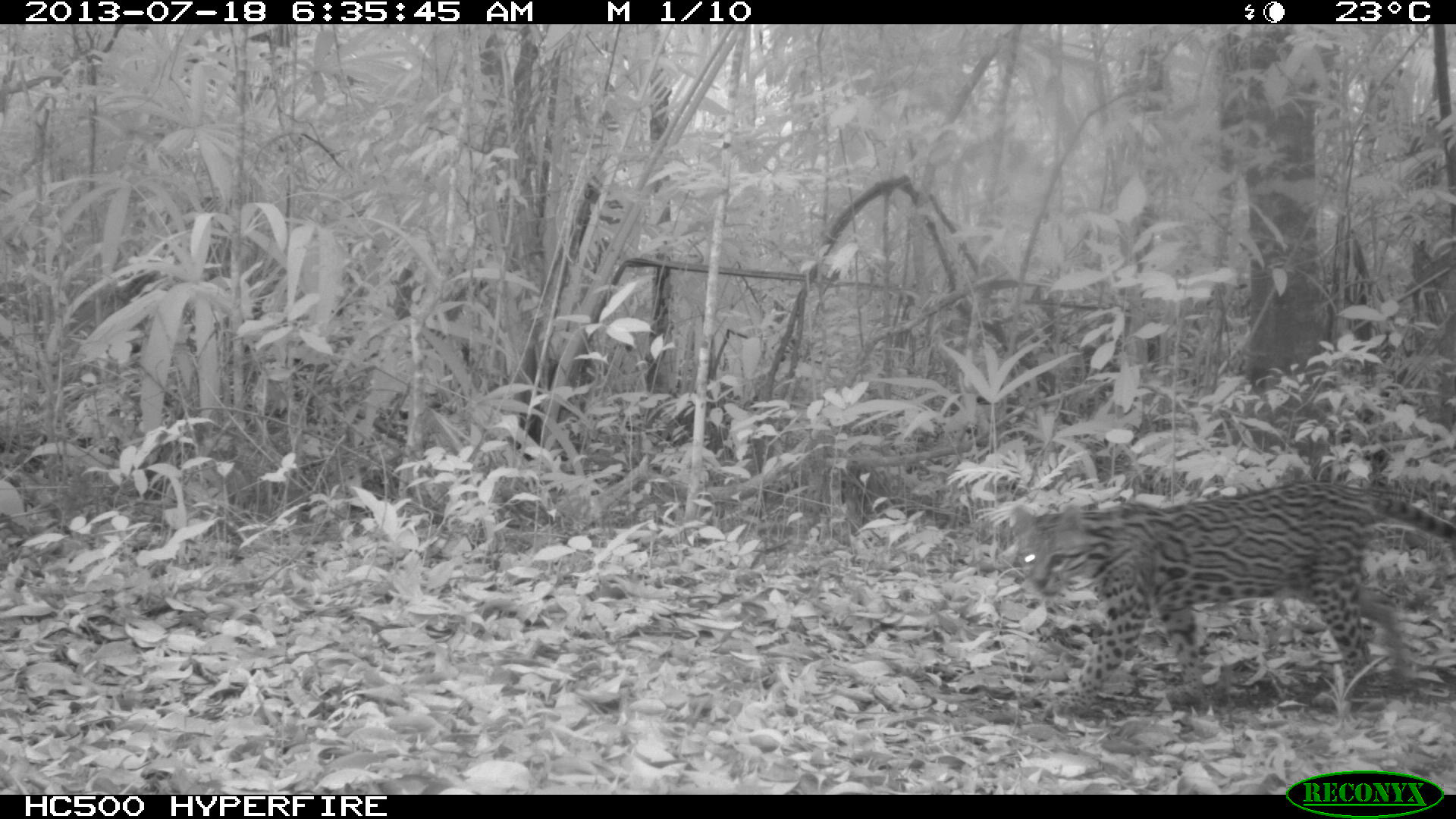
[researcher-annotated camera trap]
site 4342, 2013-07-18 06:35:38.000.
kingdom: Animalia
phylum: Chordata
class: Mammalia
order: Carnivora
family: Felidae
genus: Leopardus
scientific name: Leopardus pardalis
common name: ocelot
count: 1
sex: female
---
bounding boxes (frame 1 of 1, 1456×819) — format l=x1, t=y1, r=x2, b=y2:
leopardus pardalis: l=1010, t=479, r=1456, b=721